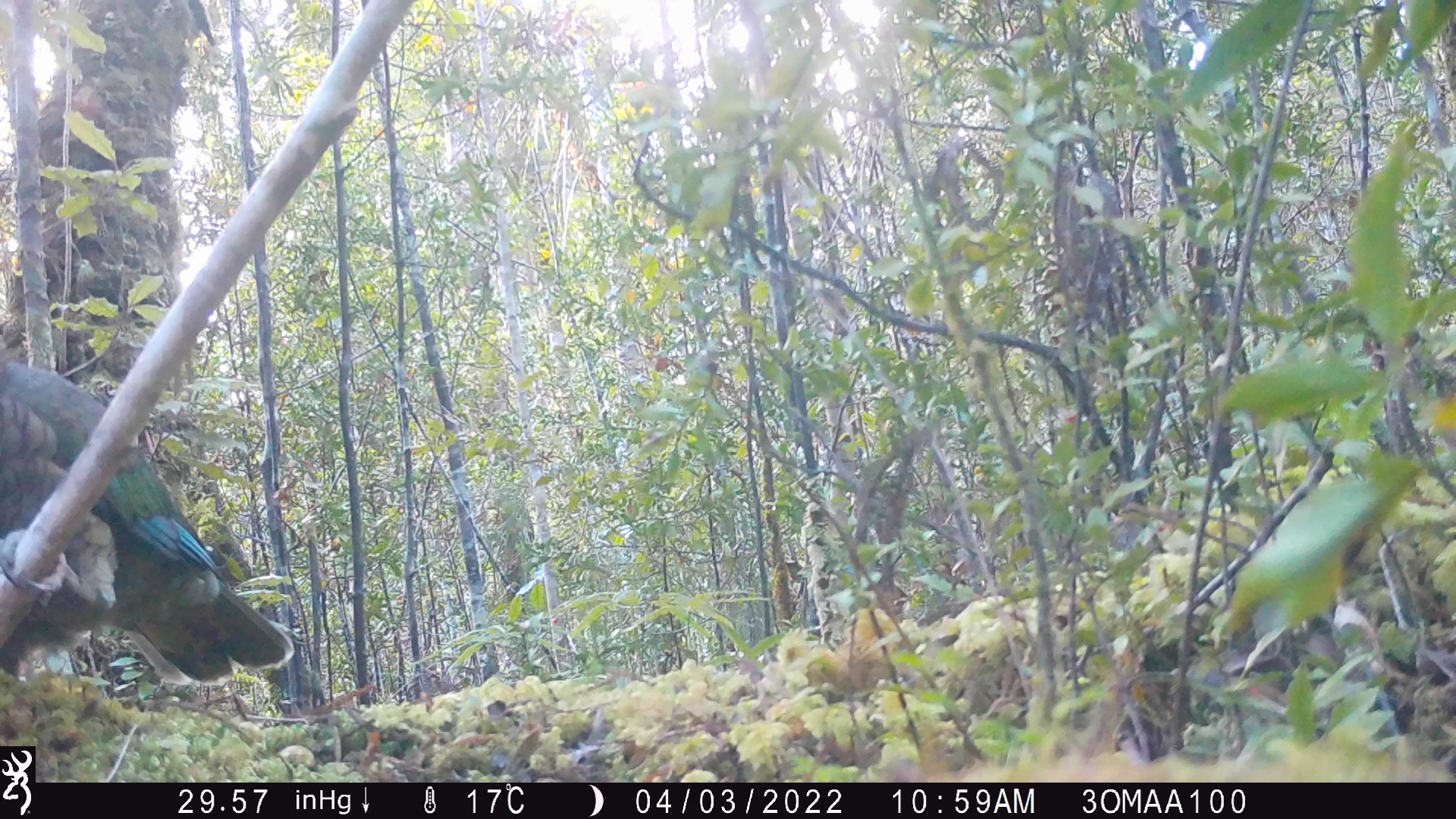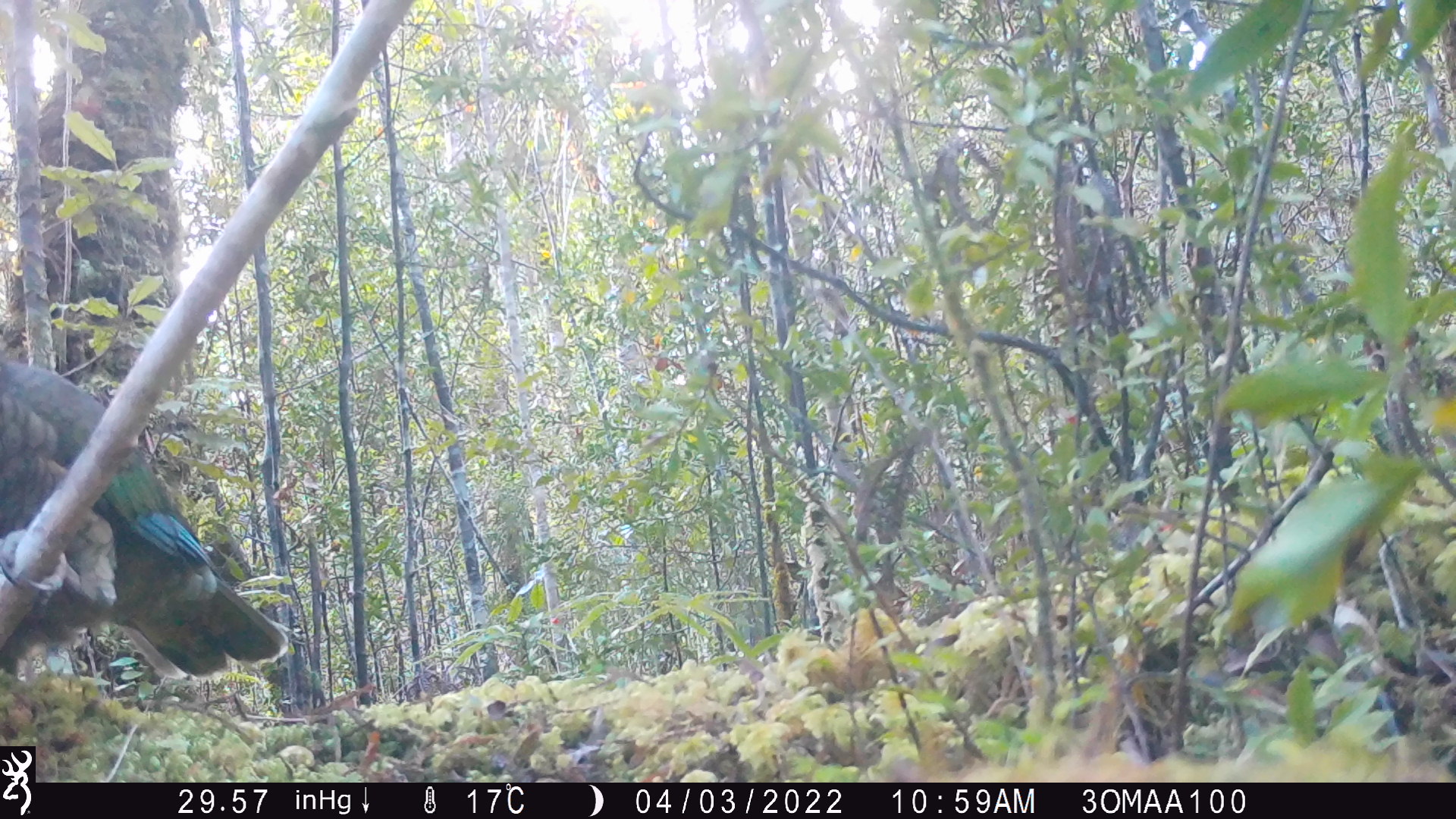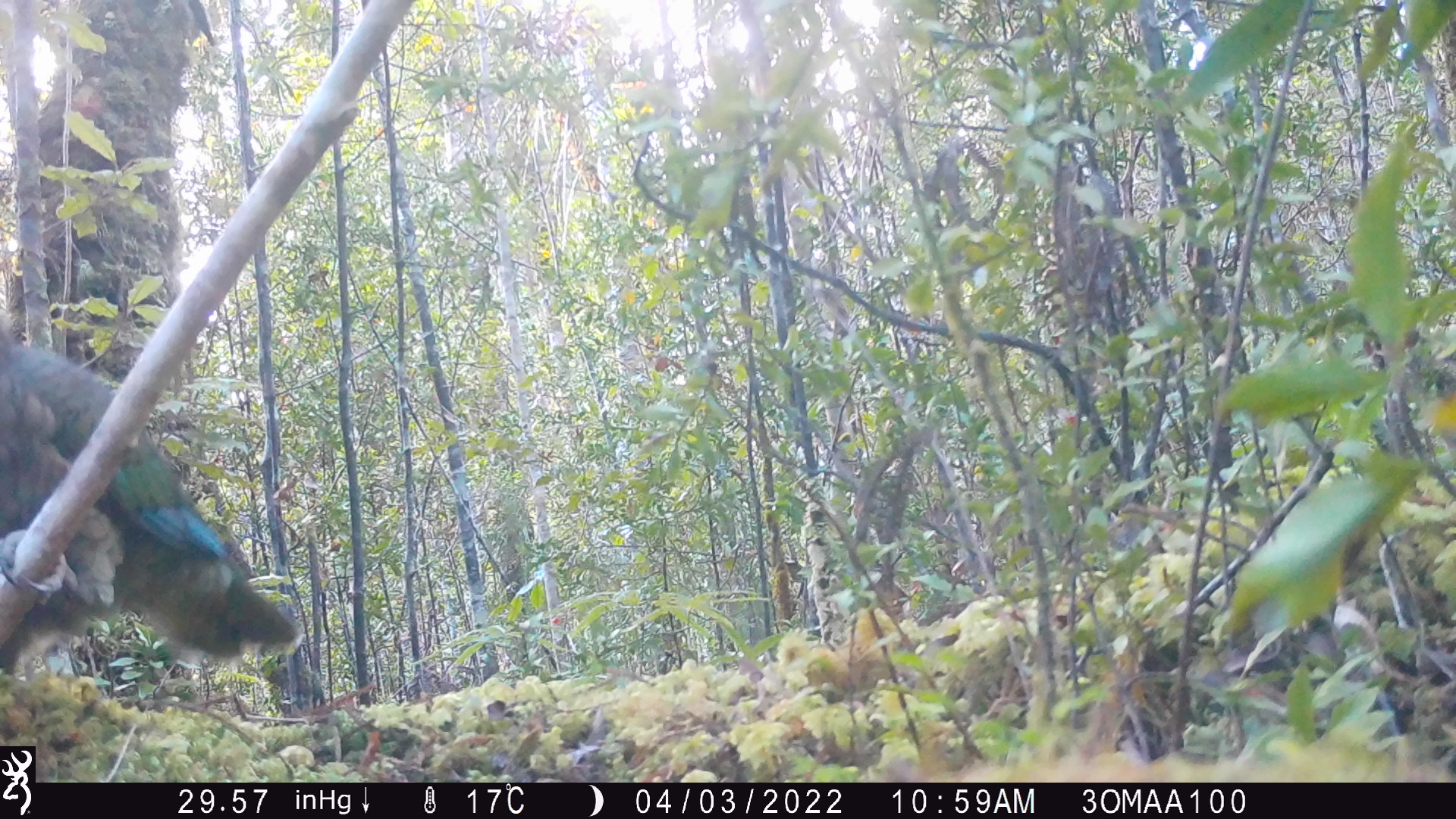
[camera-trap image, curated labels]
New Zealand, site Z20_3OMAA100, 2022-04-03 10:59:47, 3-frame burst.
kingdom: Animalia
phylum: Chordata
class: Aves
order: Psittaciformes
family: Strigopidae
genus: Nestor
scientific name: Nestor notabilis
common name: kea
Kea (Nestor notabilis).